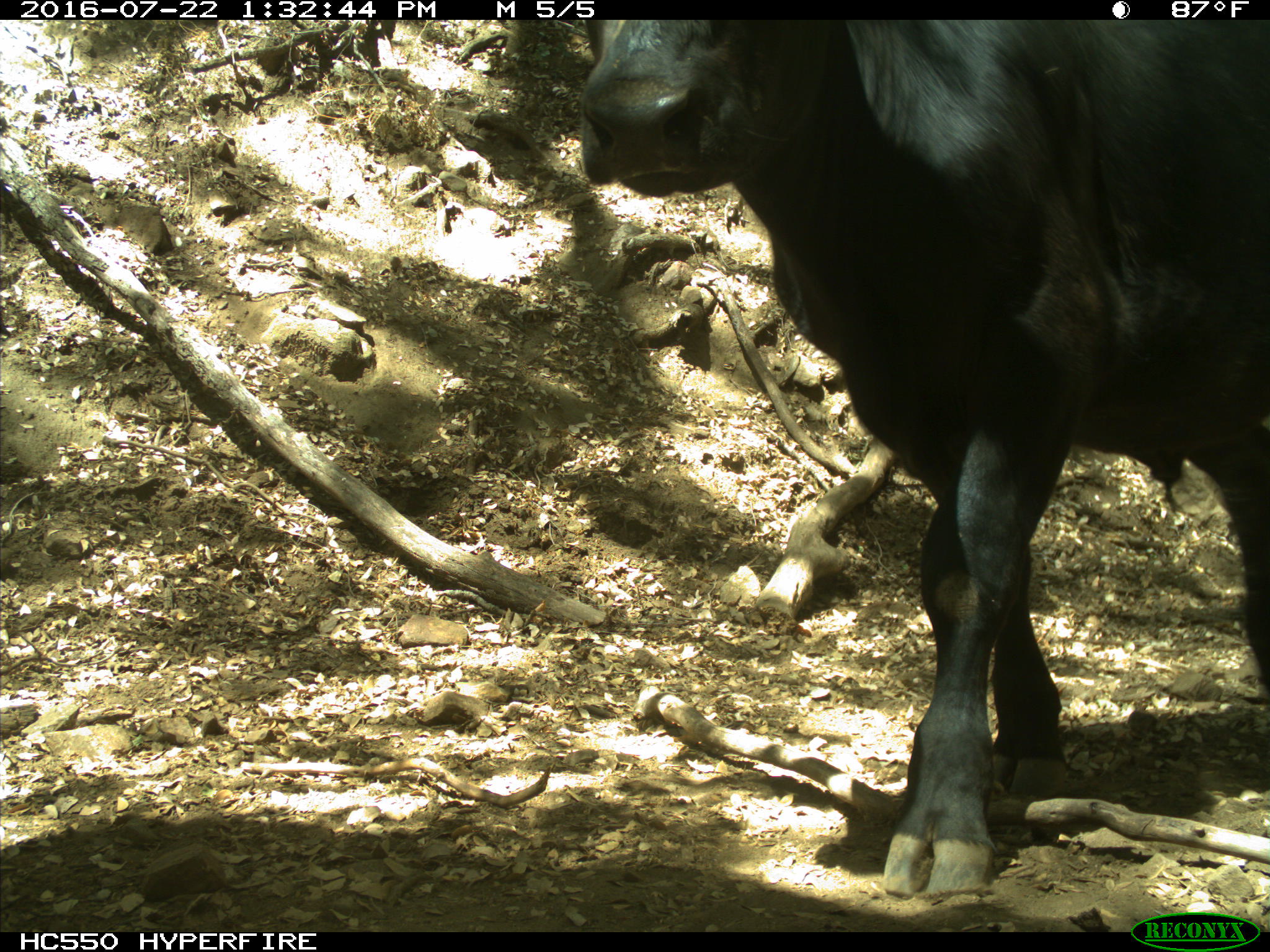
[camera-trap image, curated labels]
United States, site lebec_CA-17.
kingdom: Animalia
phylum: Chordata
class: Mammalia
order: Artiodactyla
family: Bovidae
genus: Bos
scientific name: Bos taurus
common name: domestic cow